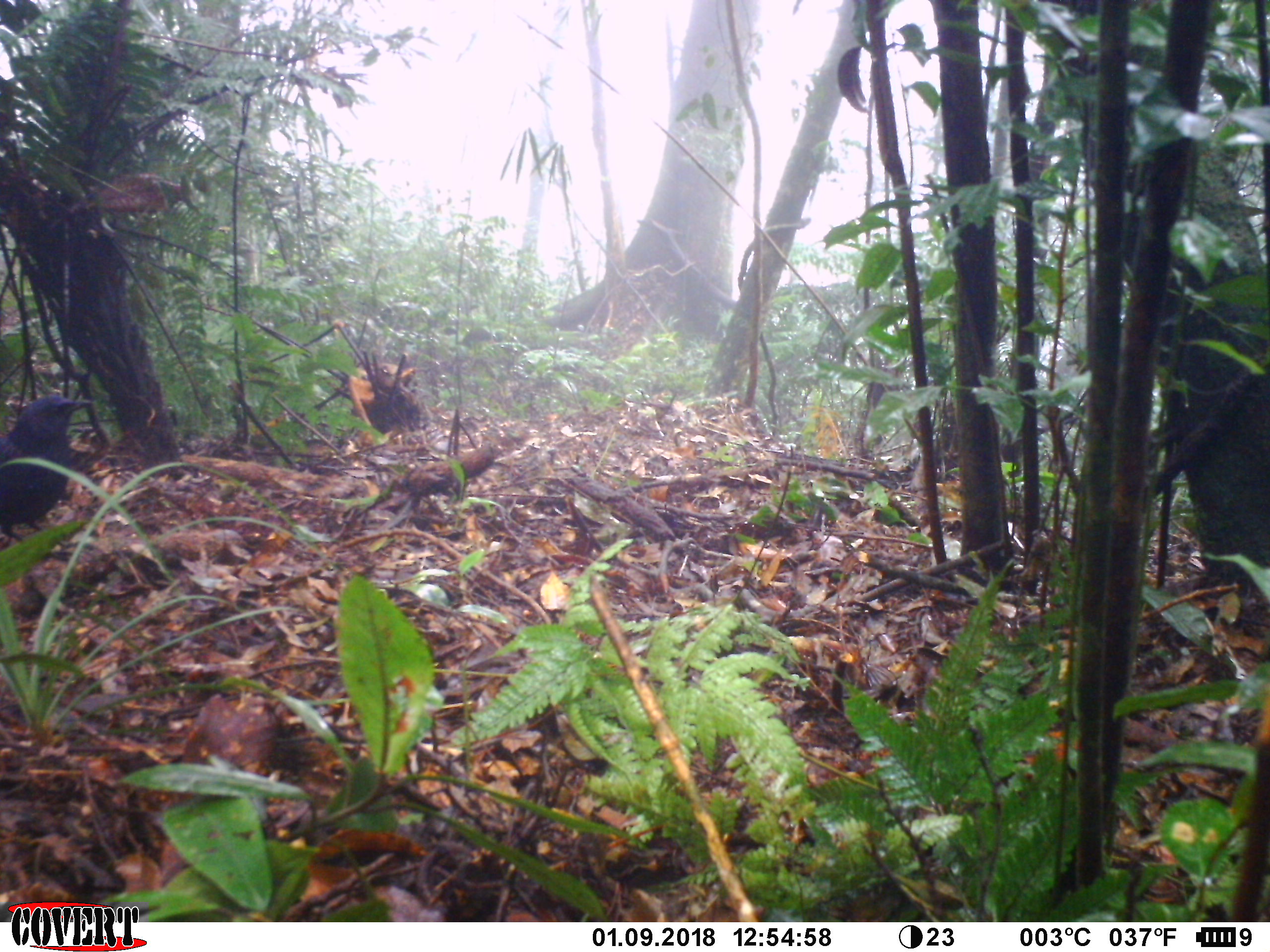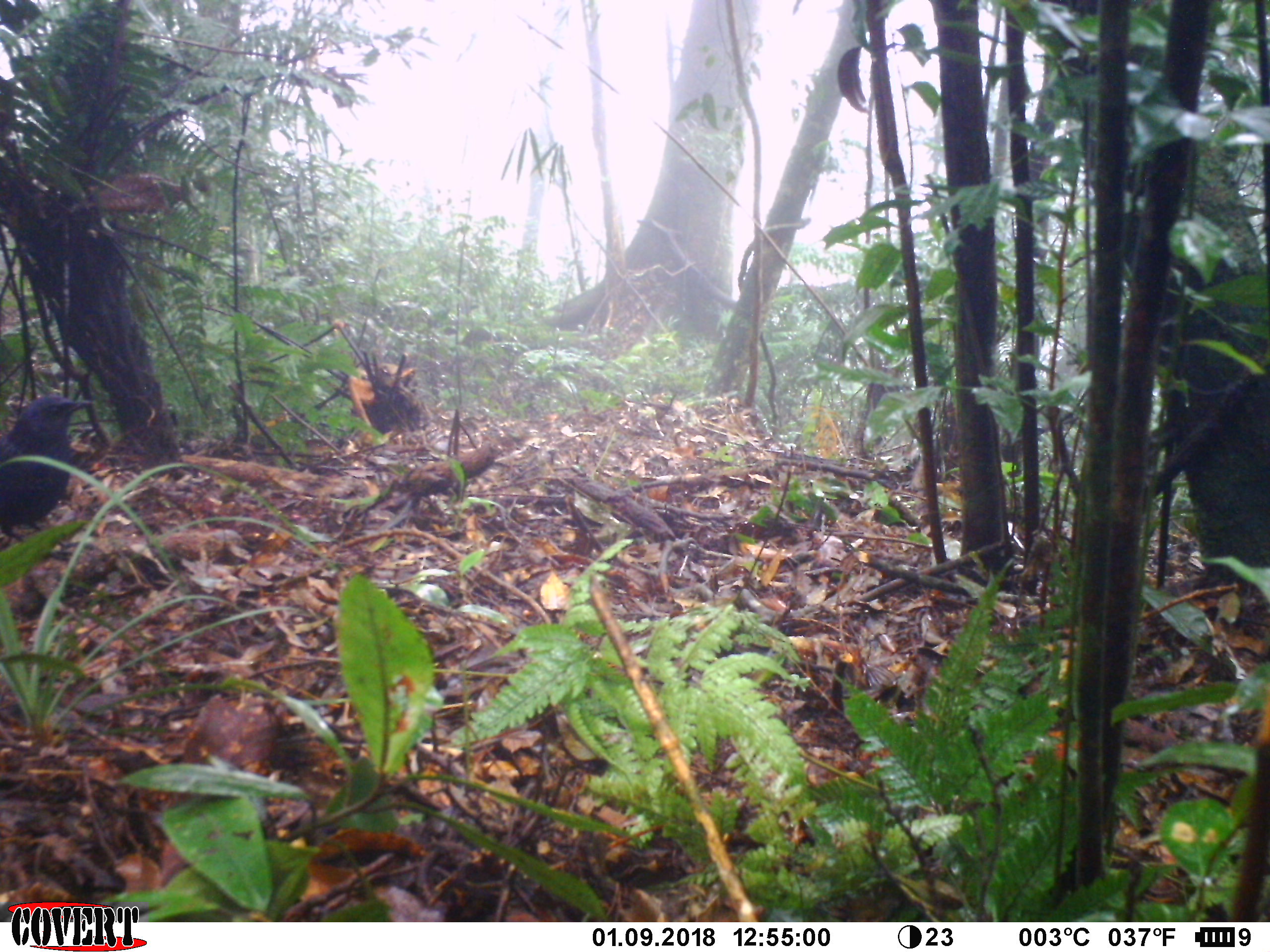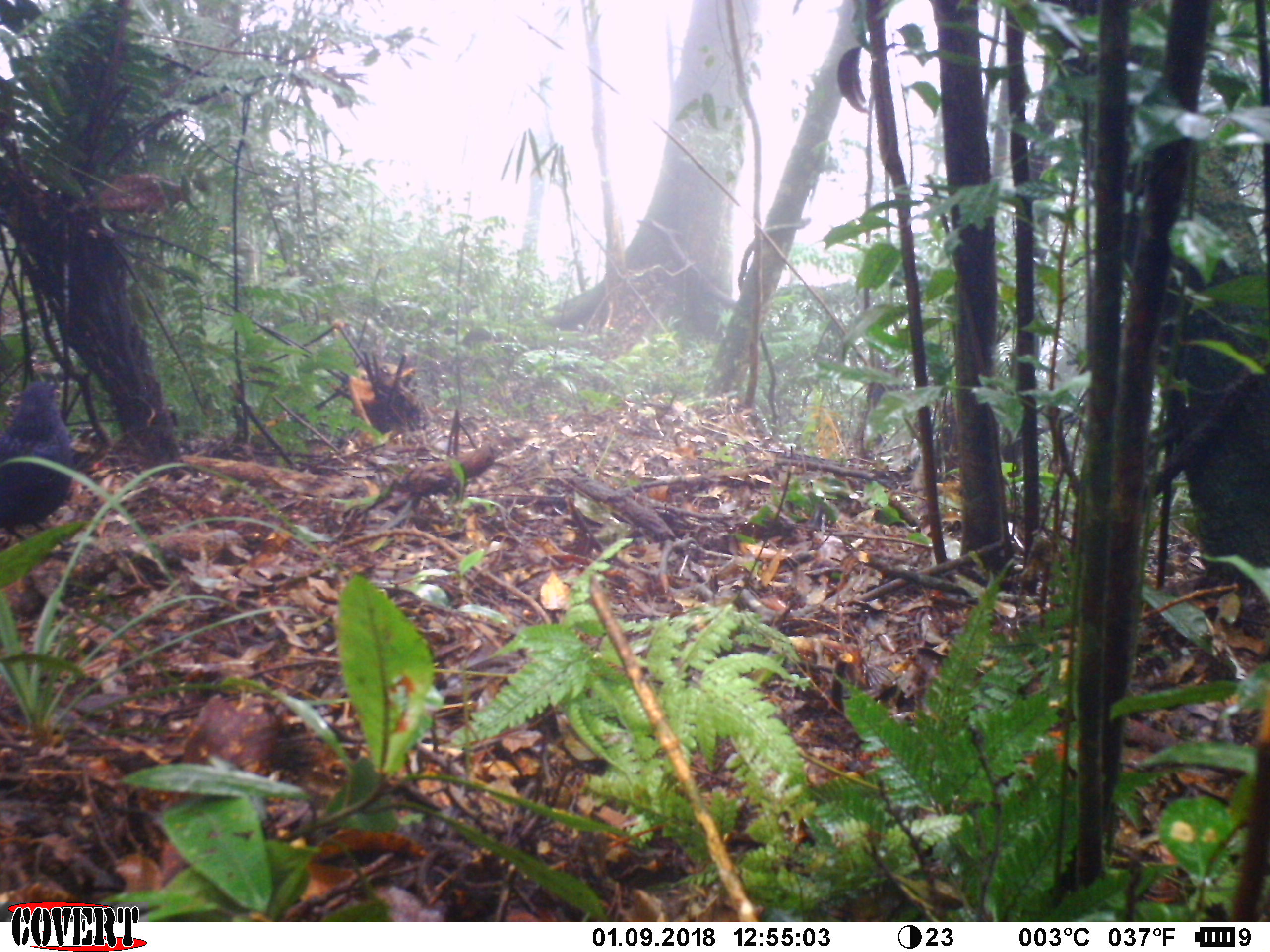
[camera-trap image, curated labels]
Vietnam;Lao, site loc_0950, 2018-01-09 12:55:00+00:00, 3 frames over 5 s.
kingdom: Animalia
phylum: Chordata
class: Aves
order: Passeriformes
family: Muscicapidae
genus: Myophonus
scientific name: Myophonus caeruleus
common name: blue whistling thrush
Blue whistling thrush (Myophonus caeruleus). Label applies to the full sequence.